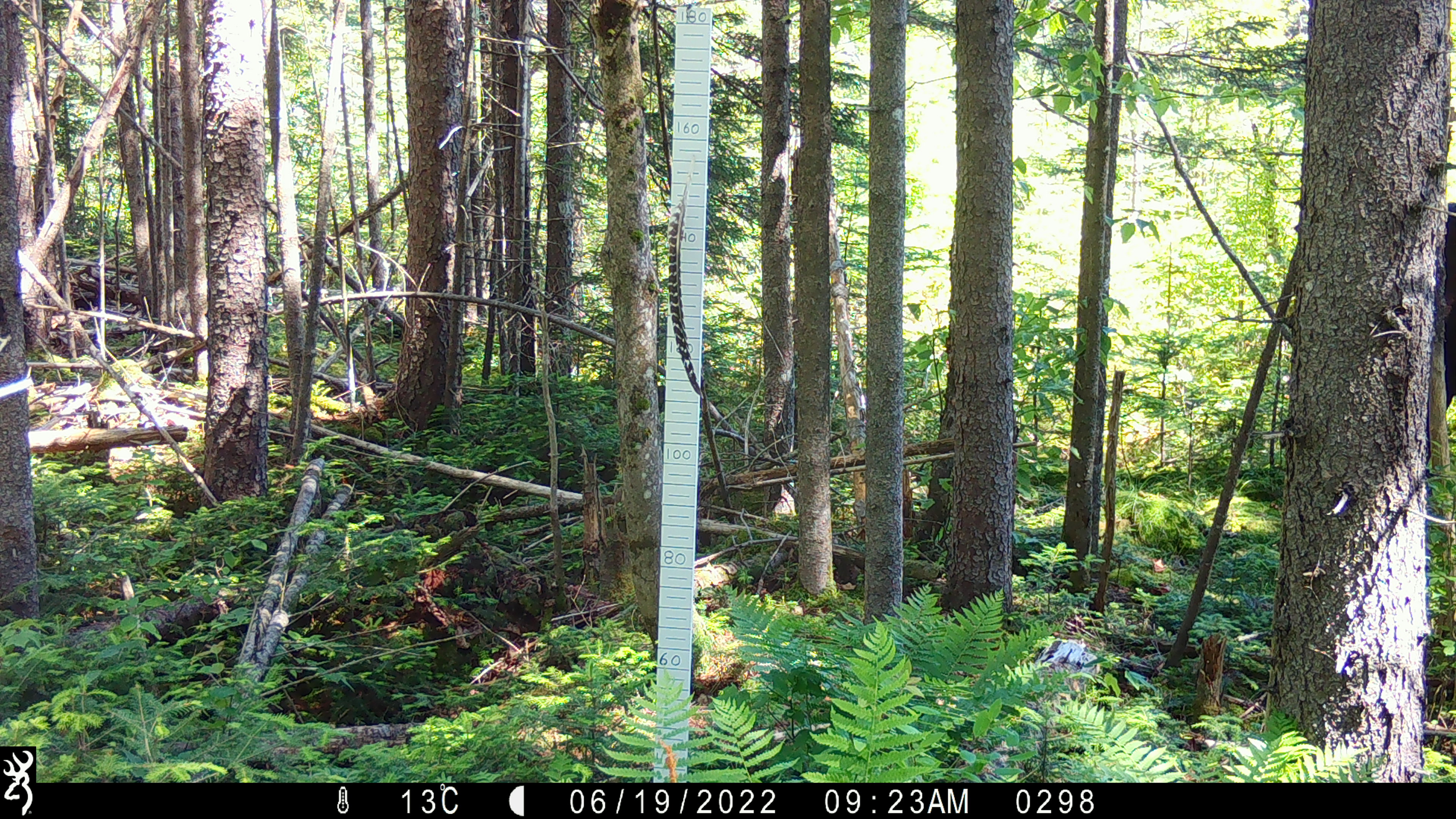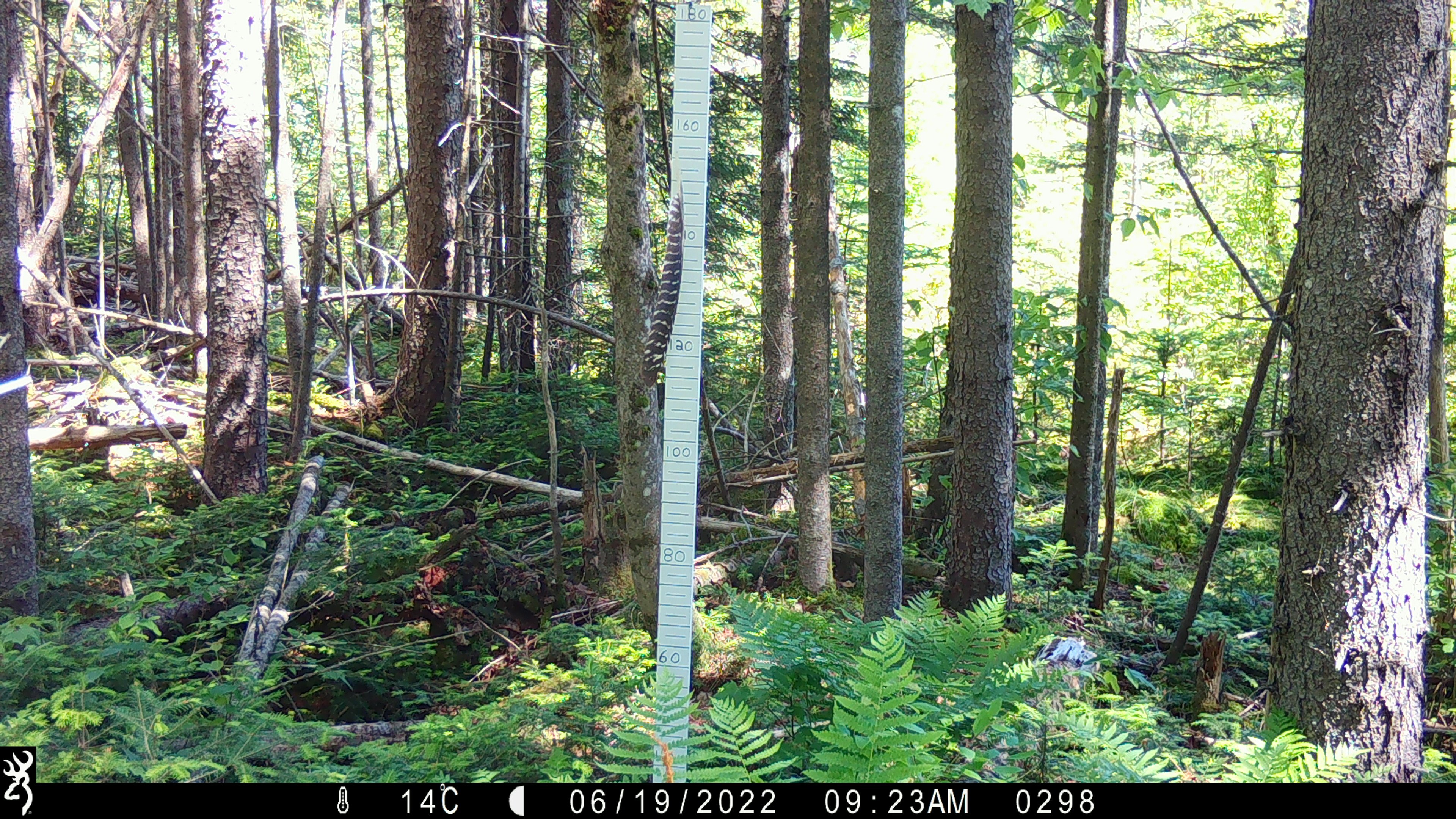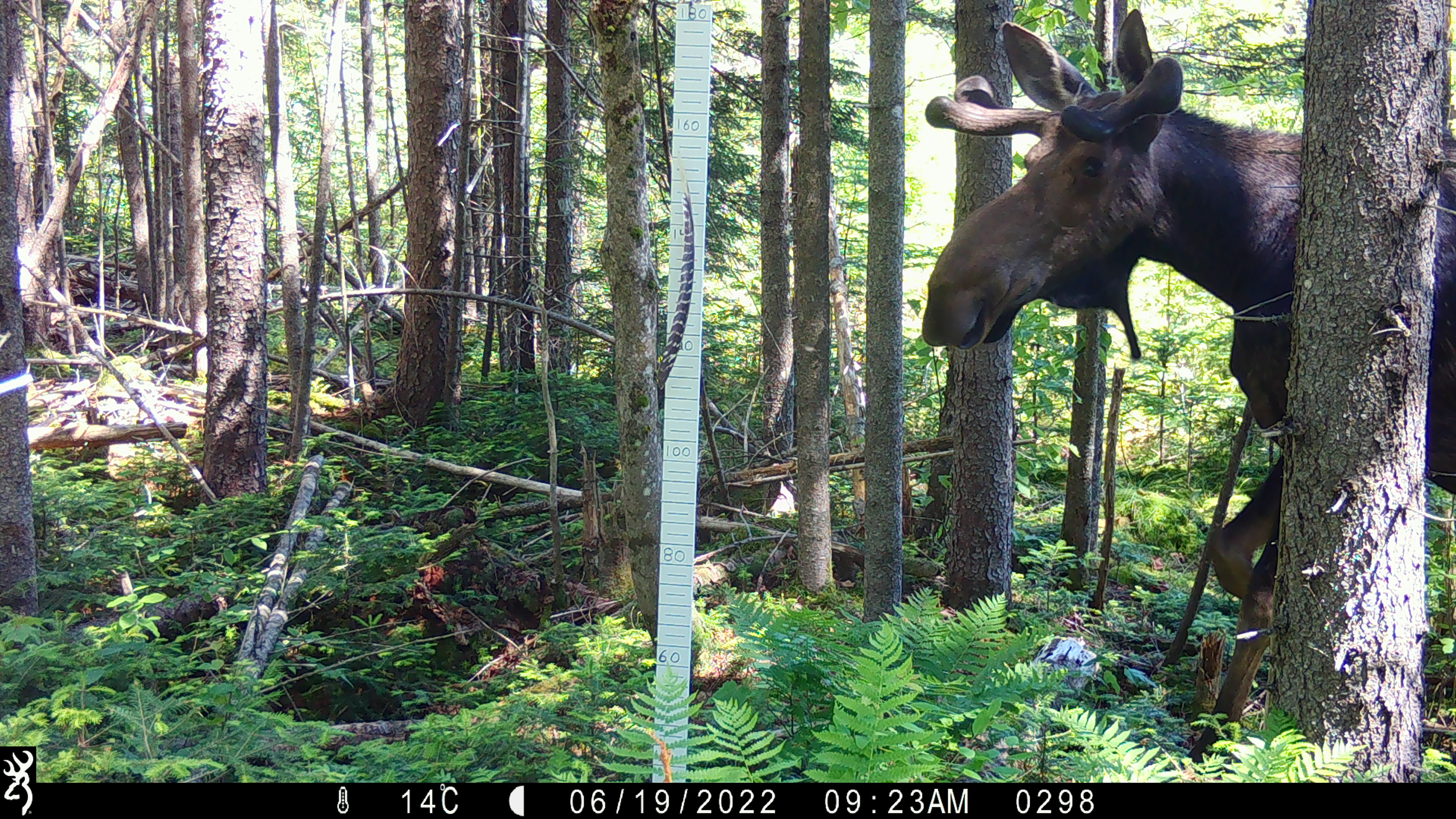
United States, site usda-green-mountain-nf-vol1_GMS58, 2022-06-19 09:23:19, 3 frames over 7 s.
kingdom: Animalia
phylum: Chordata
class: Mammalia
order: Artiodactyla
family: Cervidae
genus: Alces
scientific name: Alces alces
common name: moose